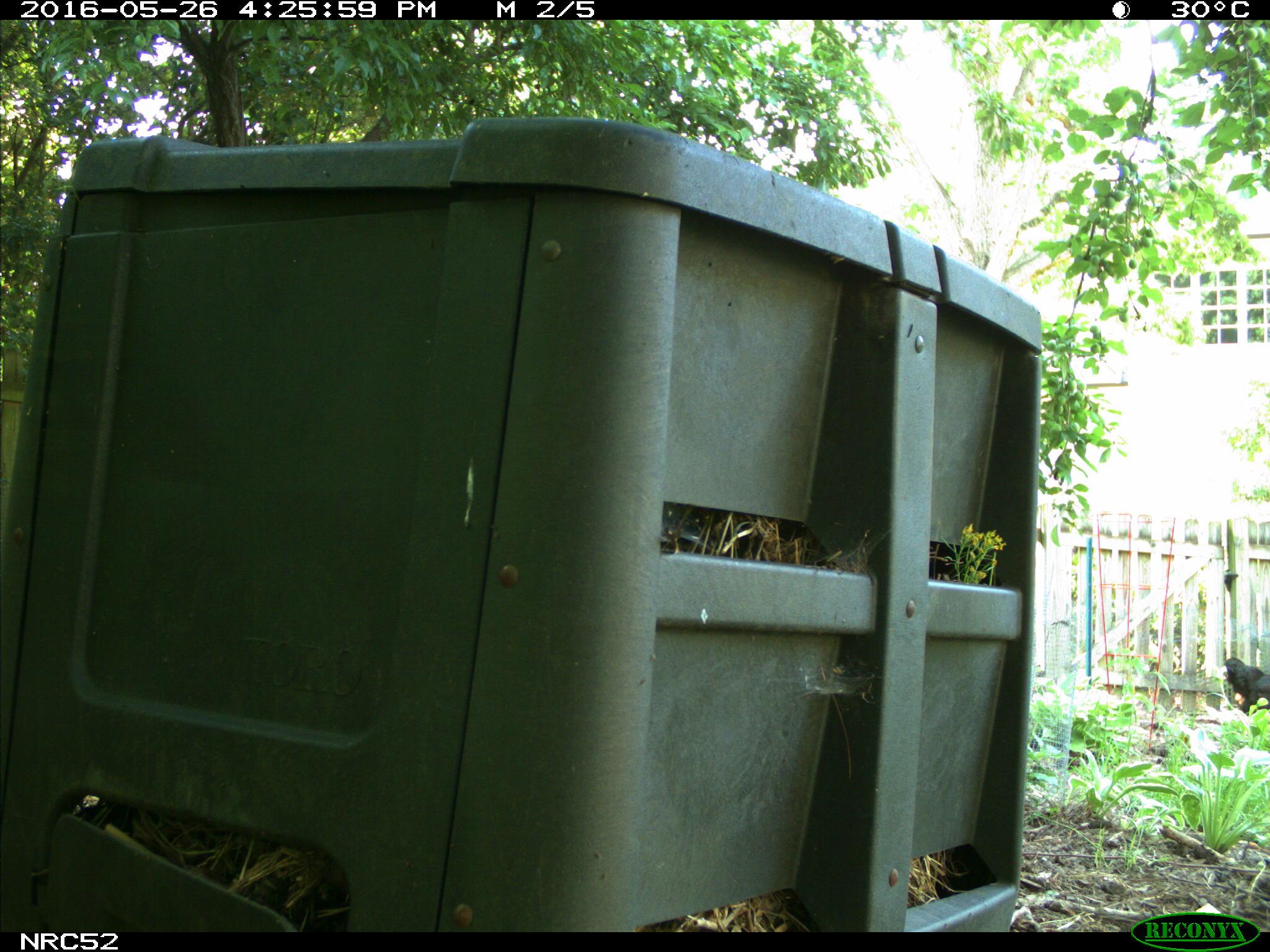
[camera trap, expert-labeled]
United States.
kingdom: Animalia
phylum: Chordata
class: Aves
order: Galliformes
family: Phasianidae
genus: Gallus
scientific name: Gallus gallus domesticus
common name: domestic chicken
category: Chicken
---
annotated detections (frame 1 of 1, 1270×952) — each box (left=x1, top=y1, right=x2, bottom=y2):
Chicken: (left=1213, top=639, right=1270, bottom=722)